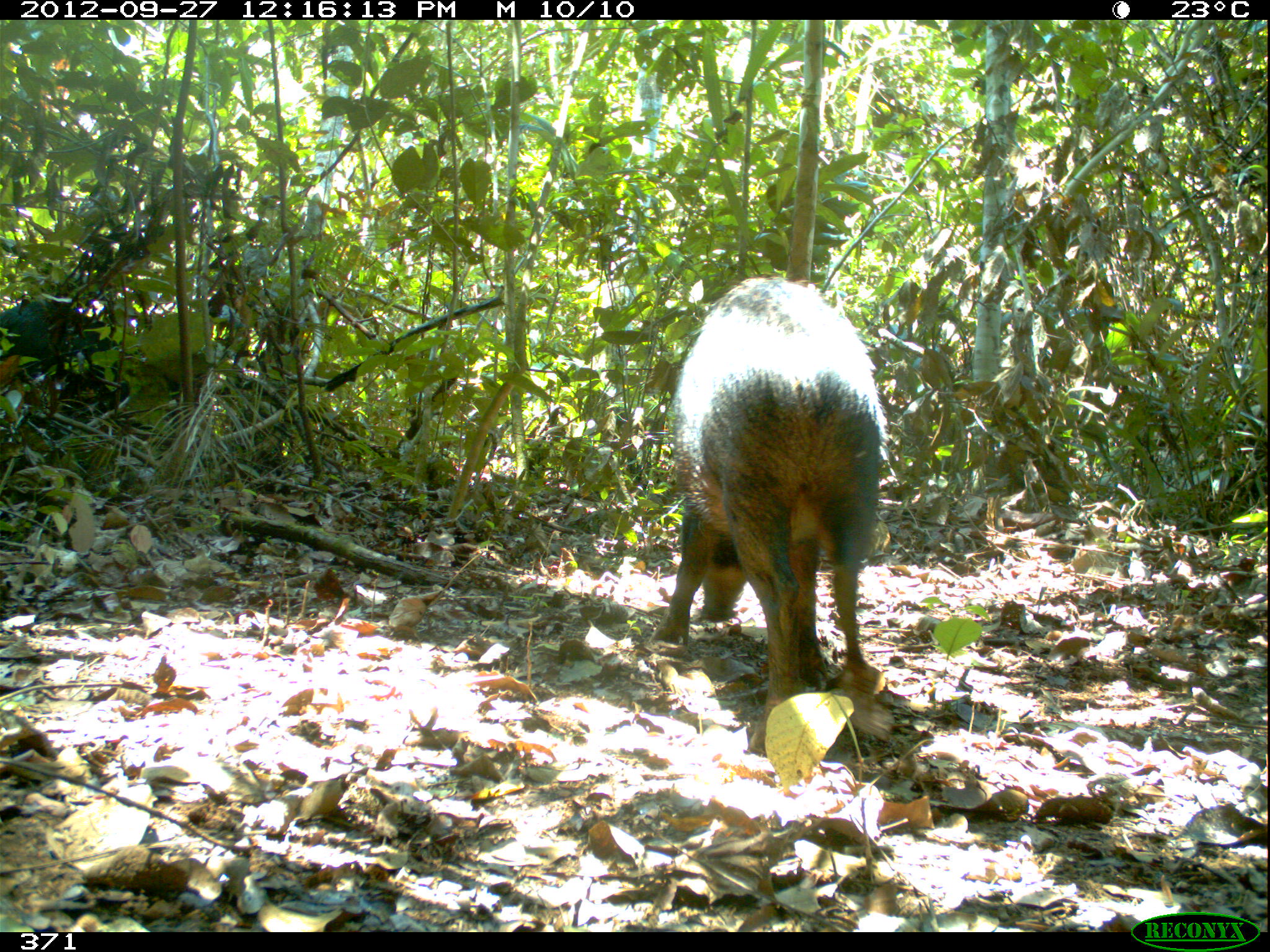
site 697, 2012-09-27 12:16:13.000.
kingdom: Animalia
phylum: Chordata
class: Mammalia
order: Artiodactyla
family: Tayassuidae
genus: Tayassu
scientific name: Tayassu pecari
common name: white-lipped peccary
Tayassu pecari (white-lipped peccary).